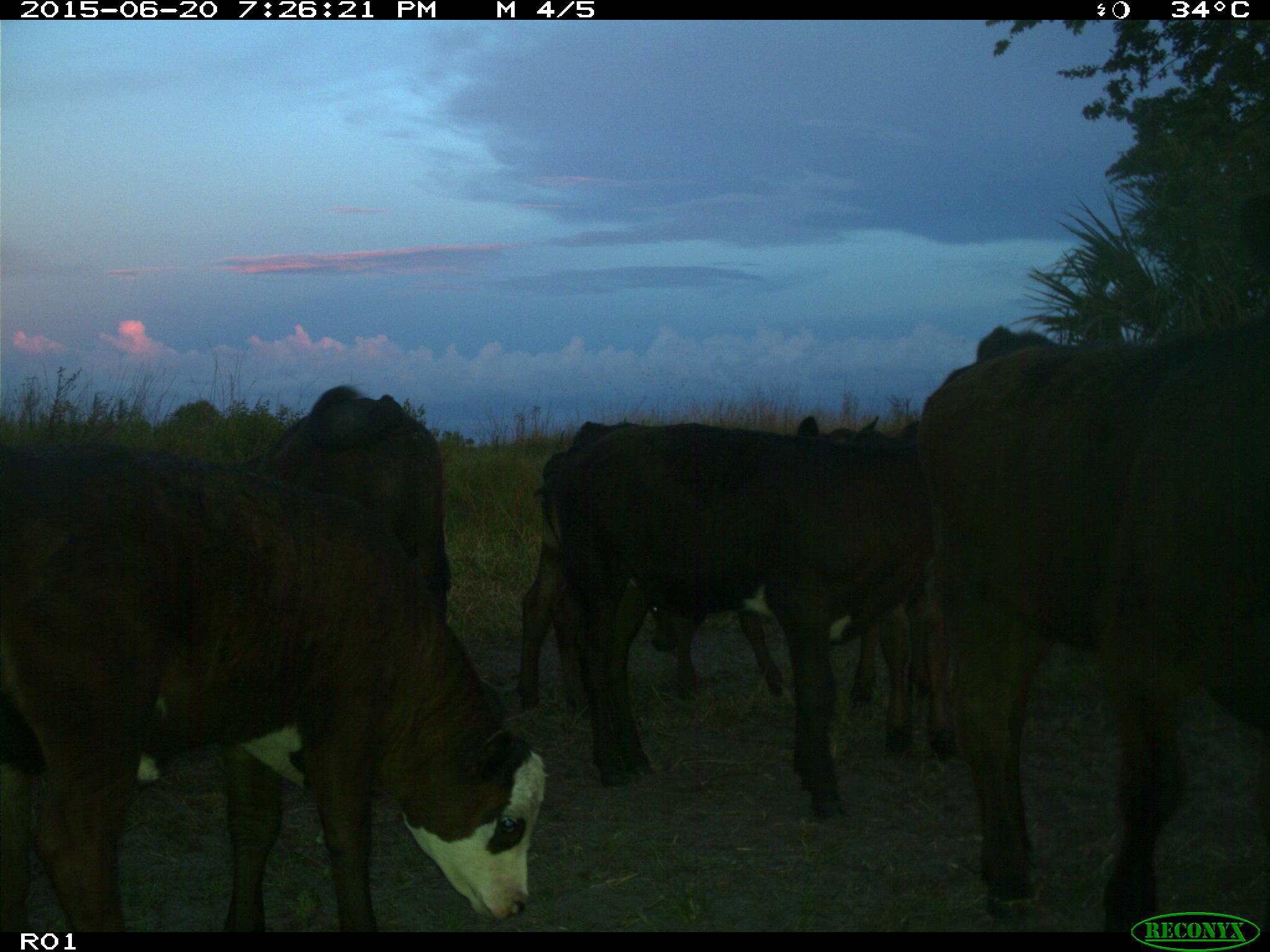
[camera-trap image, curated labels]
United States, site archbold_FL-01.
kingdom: Animalia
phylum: Chordata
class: Mammalia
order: Artiodactyla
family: Bovidae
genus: Bos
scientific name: Bos taurus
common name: domestic cow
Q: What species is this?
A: Bos taurus (domestic cow).